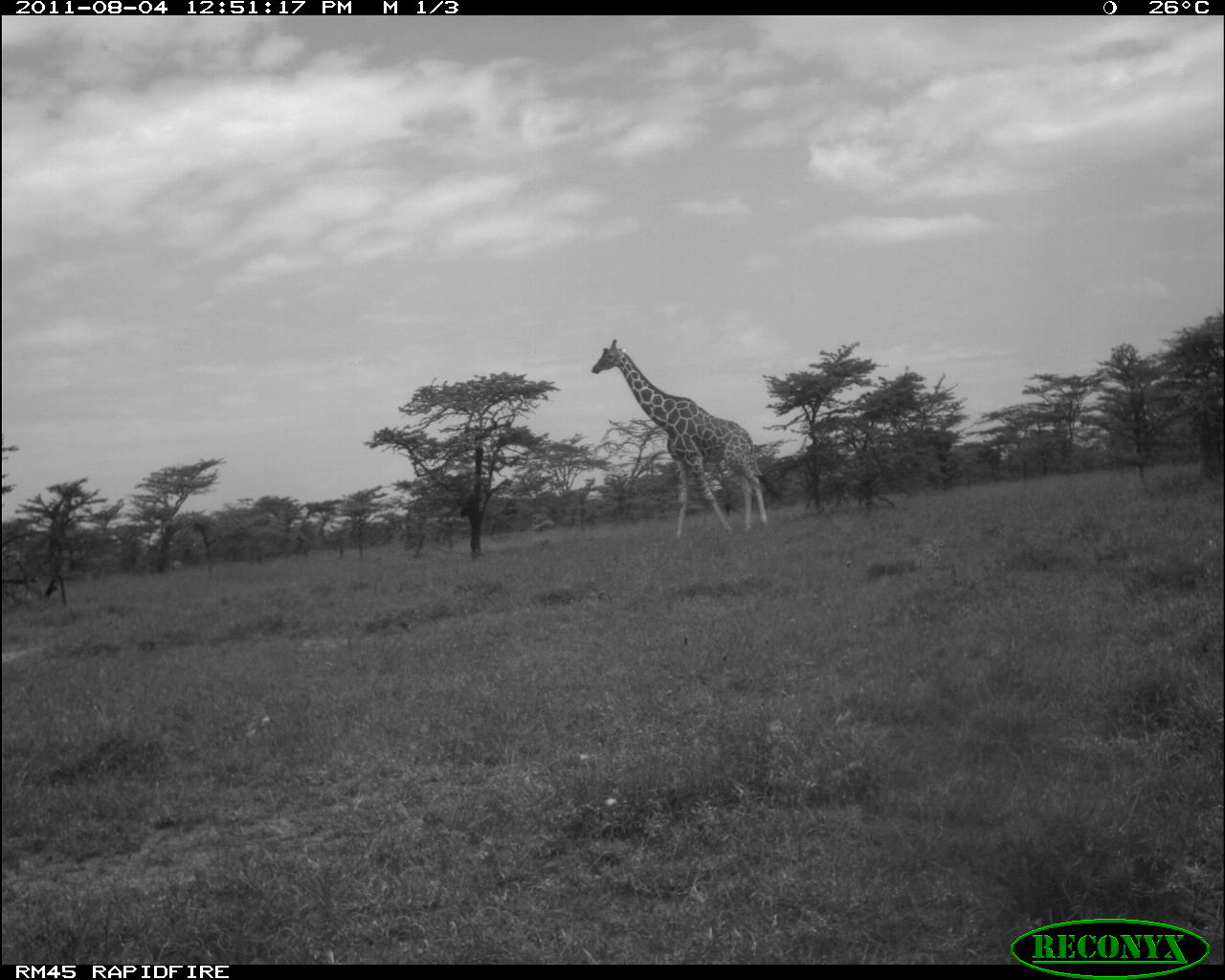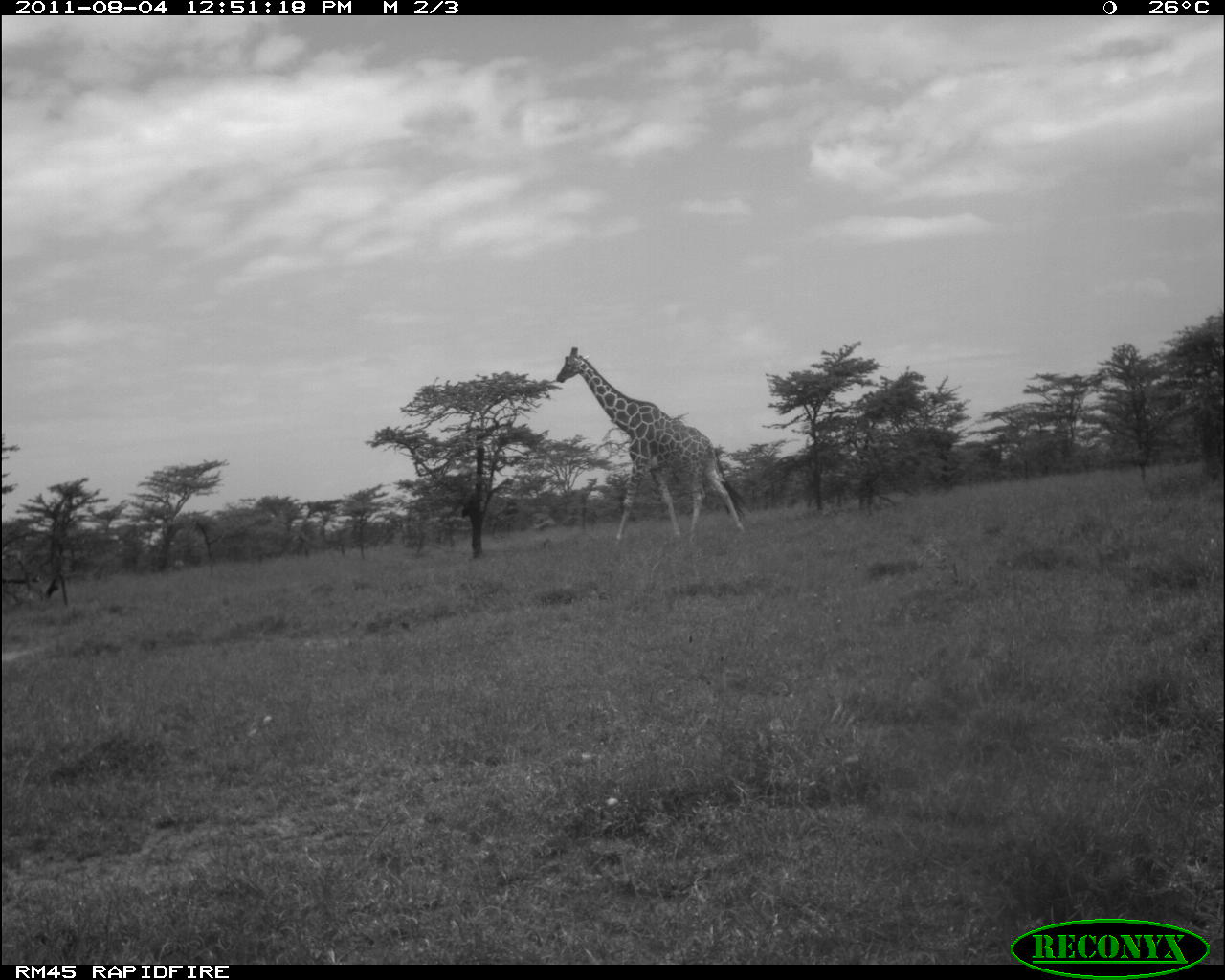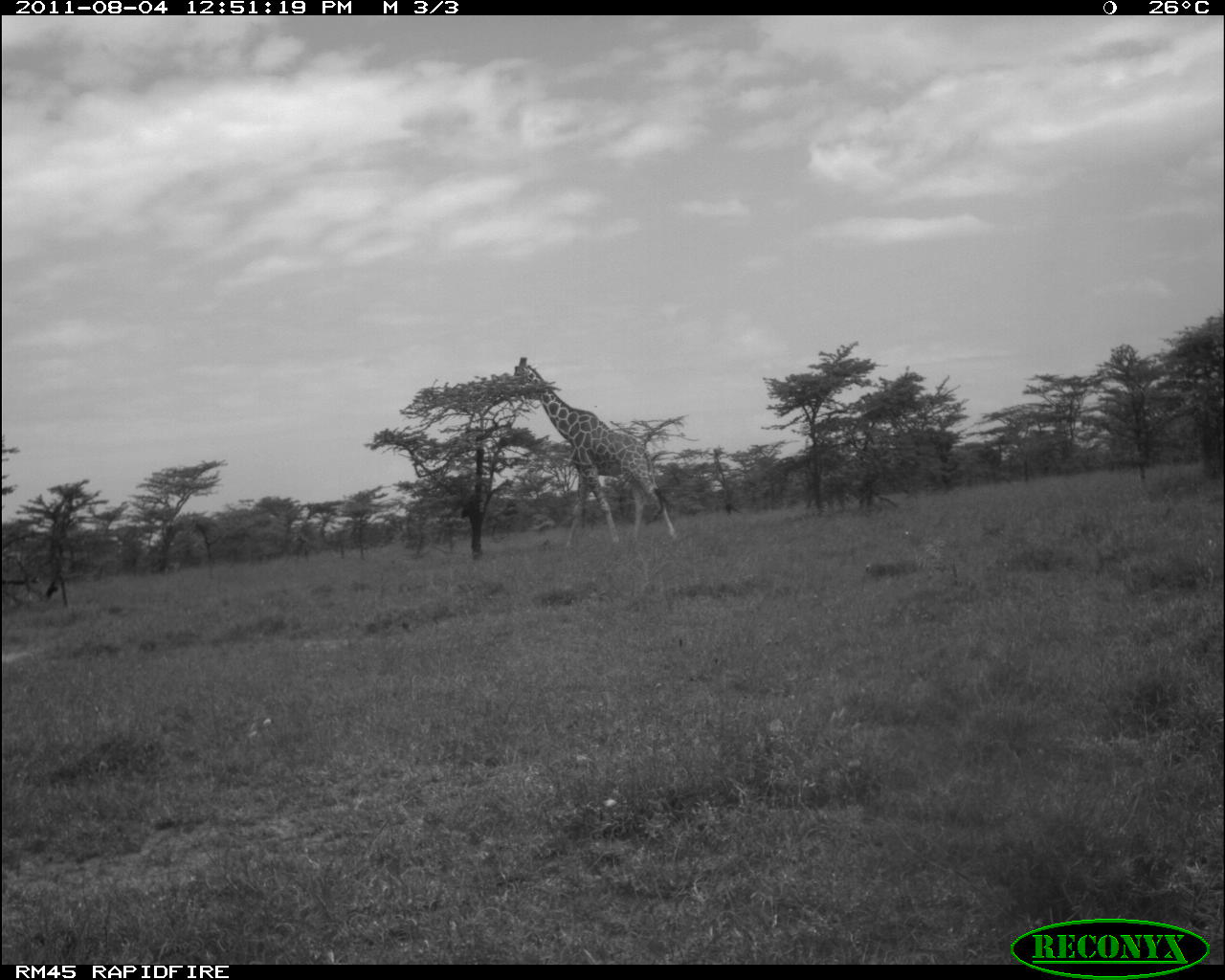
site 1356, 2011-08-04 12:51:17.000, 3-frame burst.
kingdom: Animalia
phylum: Chordata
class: Mammalia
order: Artiodactyla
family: Giraffidae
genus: Giraffa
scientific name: Giraffa camelopardalis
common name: giraffe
Giraffa camelopardalis (giraffe), count 1.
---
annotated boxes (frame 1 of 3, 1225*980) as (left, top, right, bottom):
giraffa camelopardalis: (589, 336, 792, 546)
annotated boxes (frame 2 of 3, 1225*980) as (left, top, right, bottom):
giraffa camelopardalis: (551, 344, 756, 544)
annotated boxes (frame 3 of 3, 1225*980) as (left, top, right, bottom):
giraffa camelopardalis: (508, 353, 681, 549)